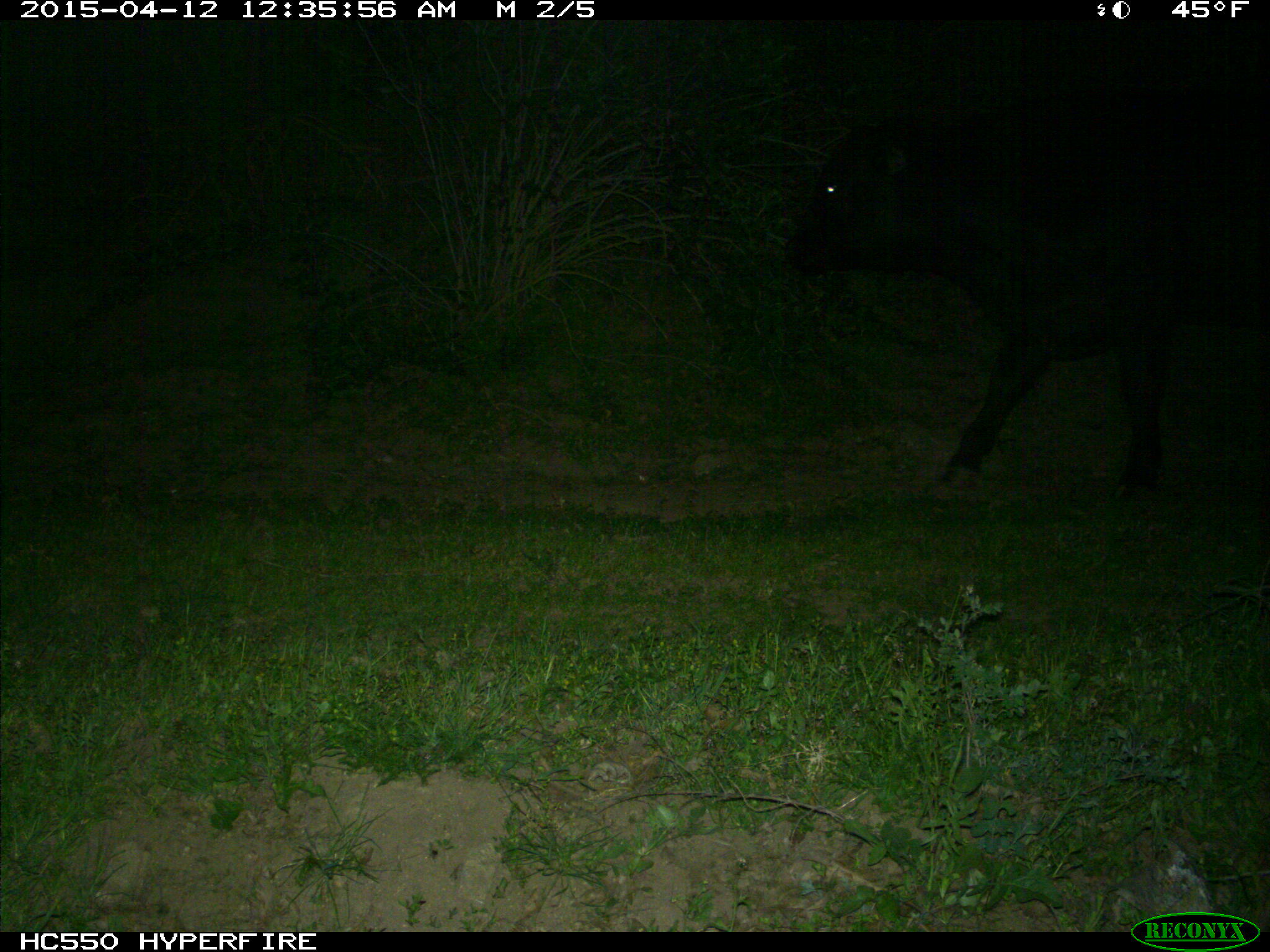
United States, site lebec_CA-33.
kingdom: Animalia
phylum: Chordata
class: Mammalia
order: Artiodactyla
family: Bovidae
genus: Bos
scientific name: Bos taurus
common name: domestic cow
Bos taurus (domestic cow).